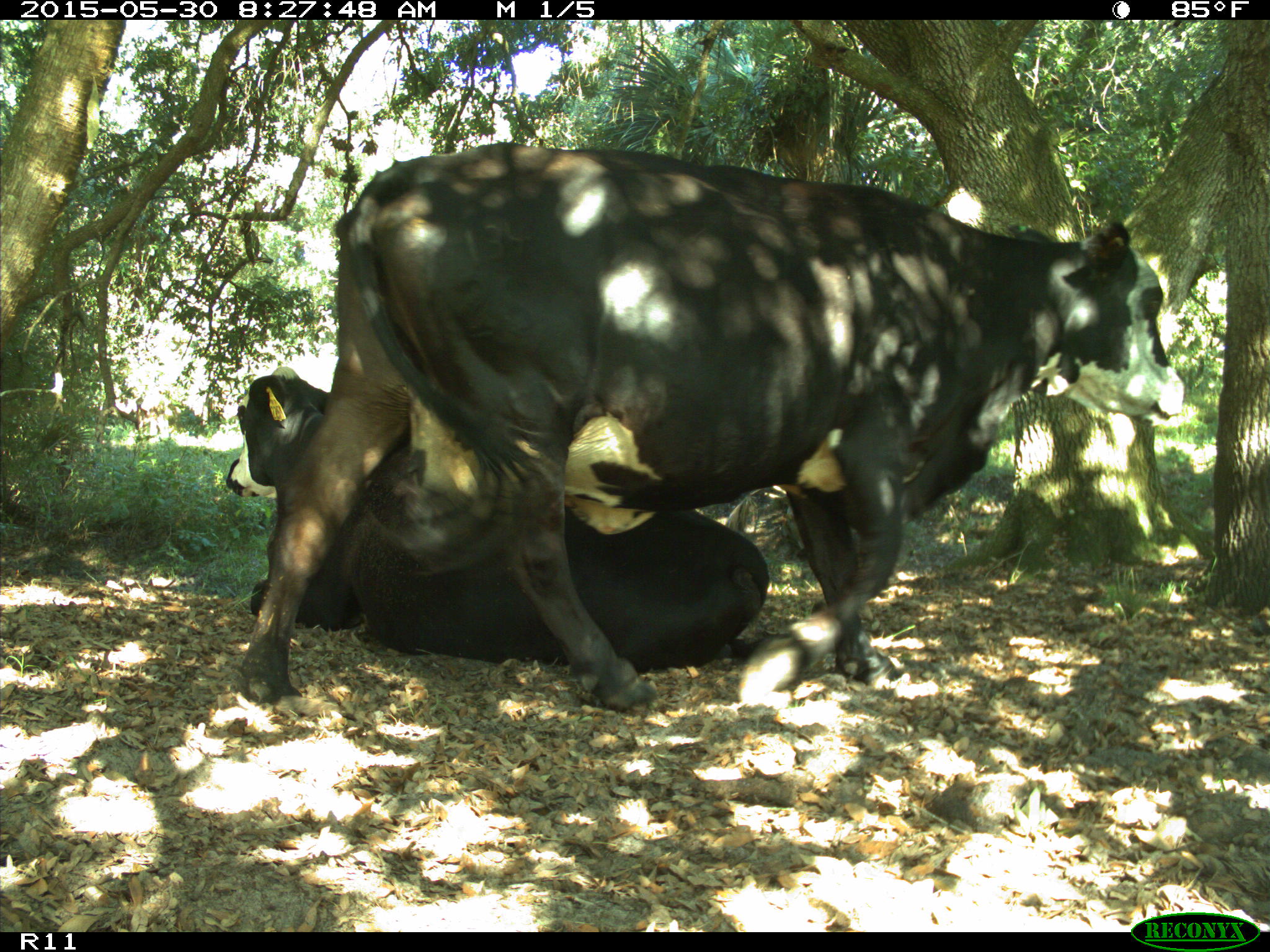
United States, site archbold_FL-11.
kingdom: Animalia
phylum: Chordata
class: Mammalia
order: Artiodactyla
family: Bovidae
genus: Bos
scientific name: Bos taurus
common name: domestic cow